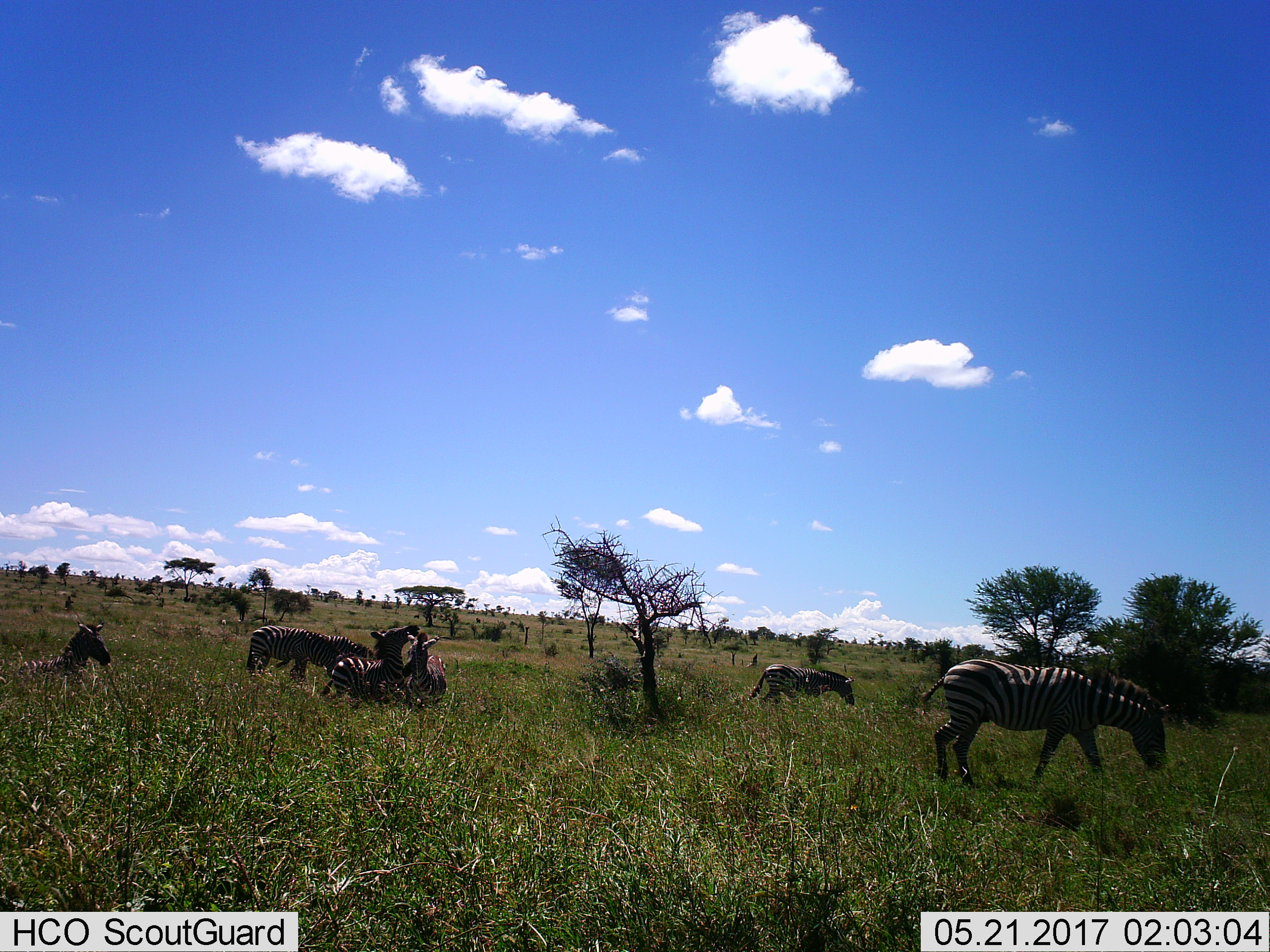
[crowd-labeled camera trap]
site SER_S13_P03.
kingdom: Animalia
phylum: Chordata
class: Mammalia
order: Perissodactyla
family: Equidae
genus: Equus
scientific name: Equus quagga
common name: plains zebra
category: zebraplains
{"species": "zebraplains (plains zebra) (Equus quagga)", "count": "6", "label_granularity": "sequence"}